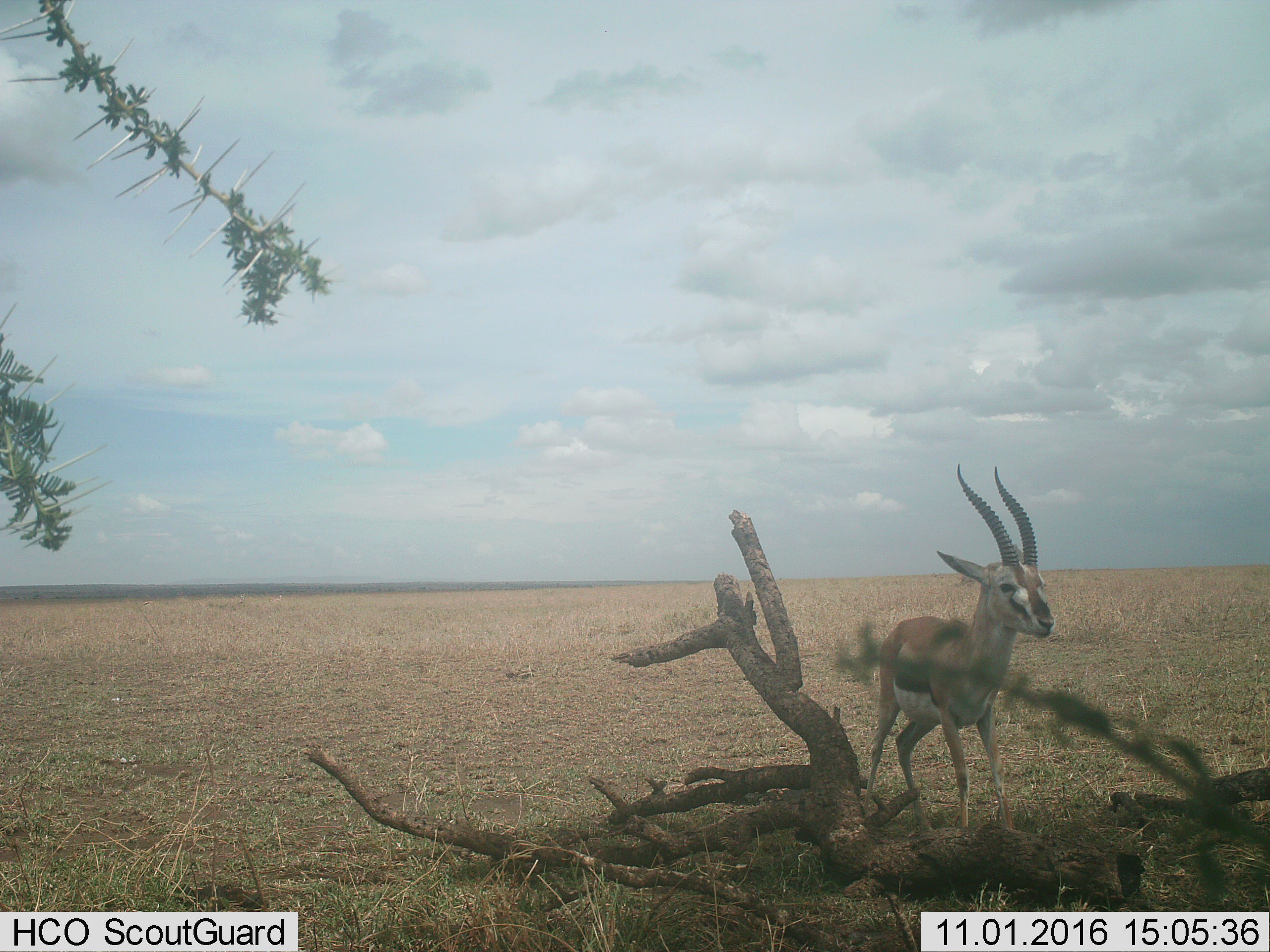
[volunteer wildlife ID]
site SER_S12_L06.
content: unidentified animal